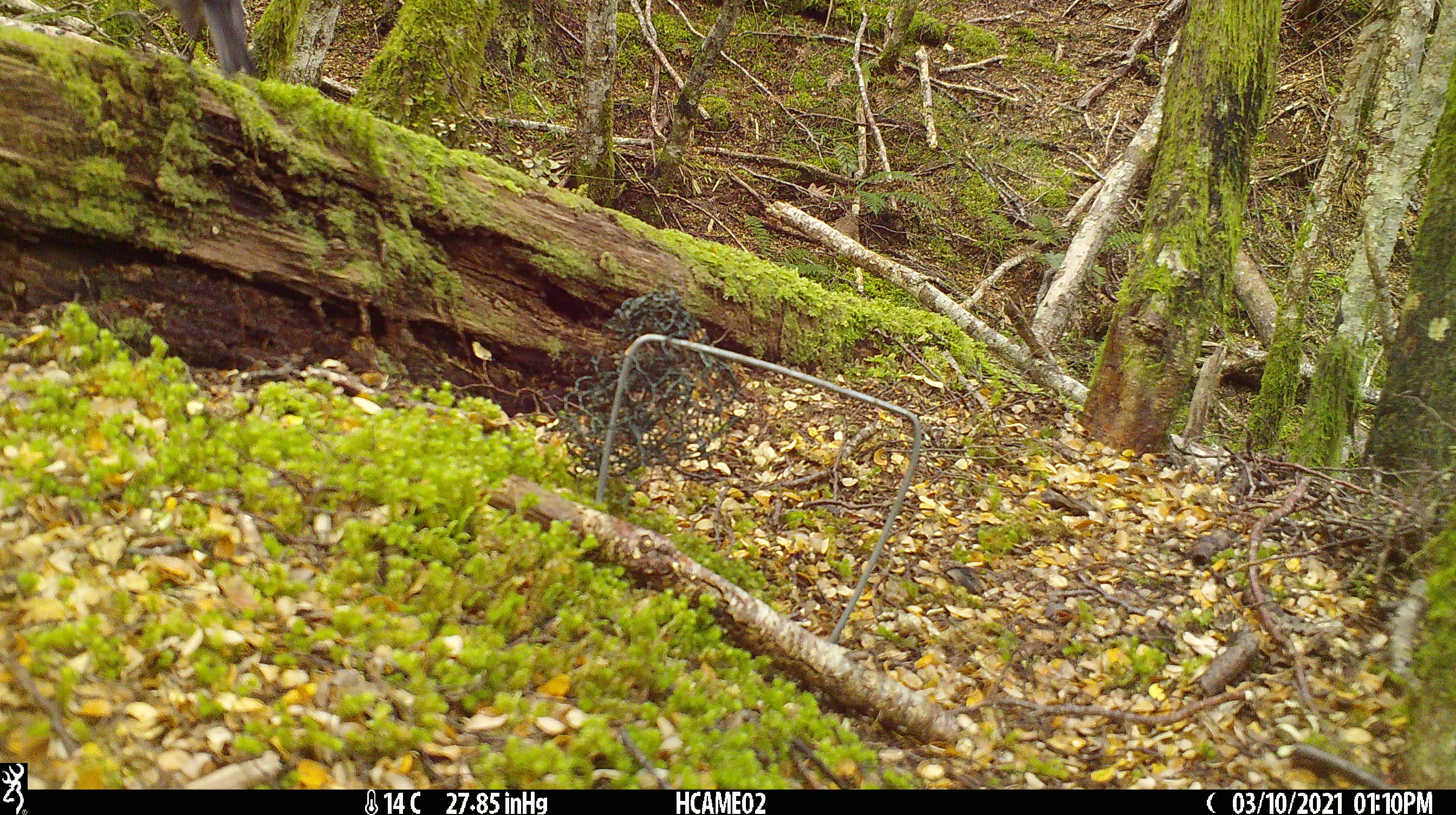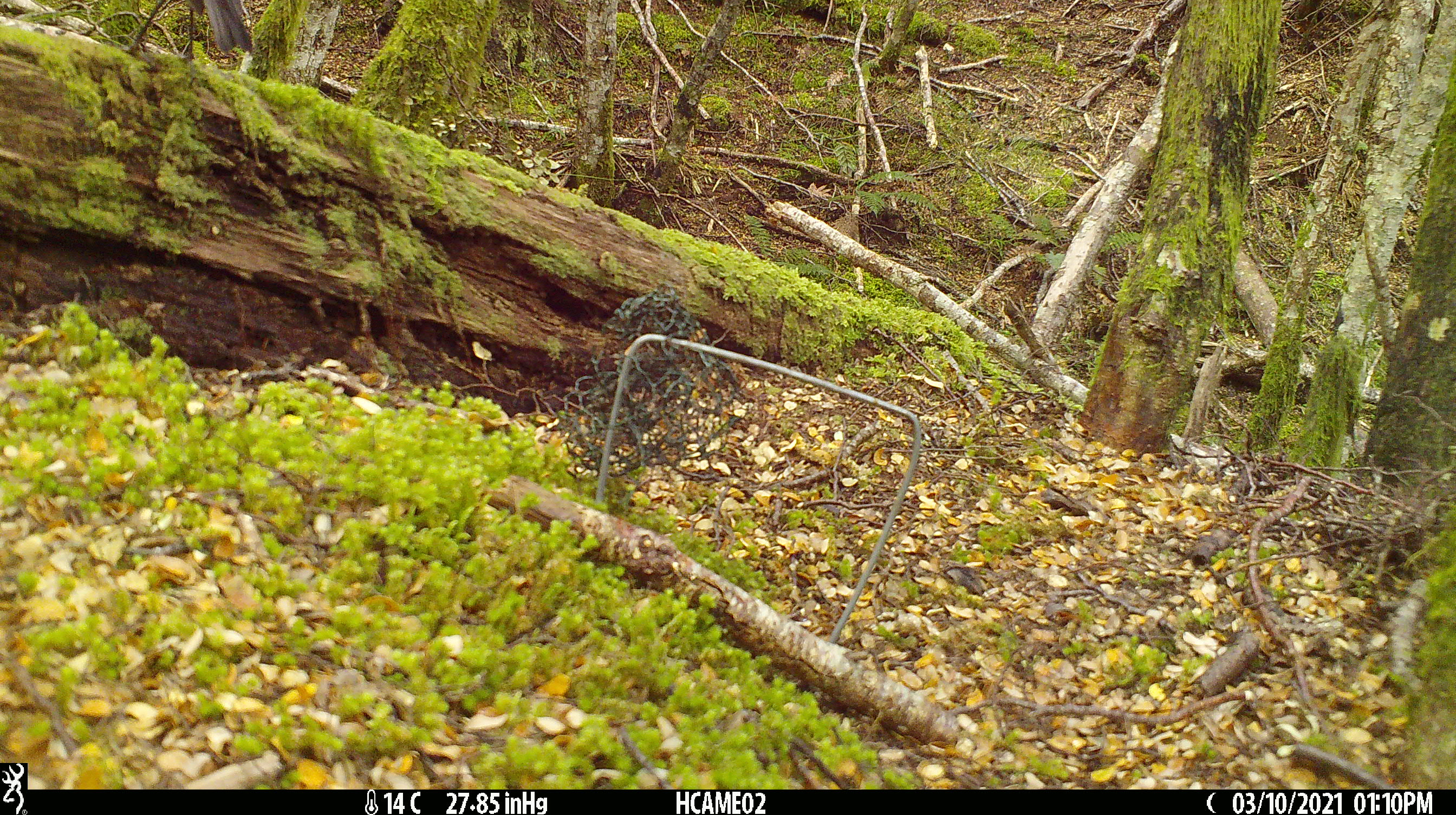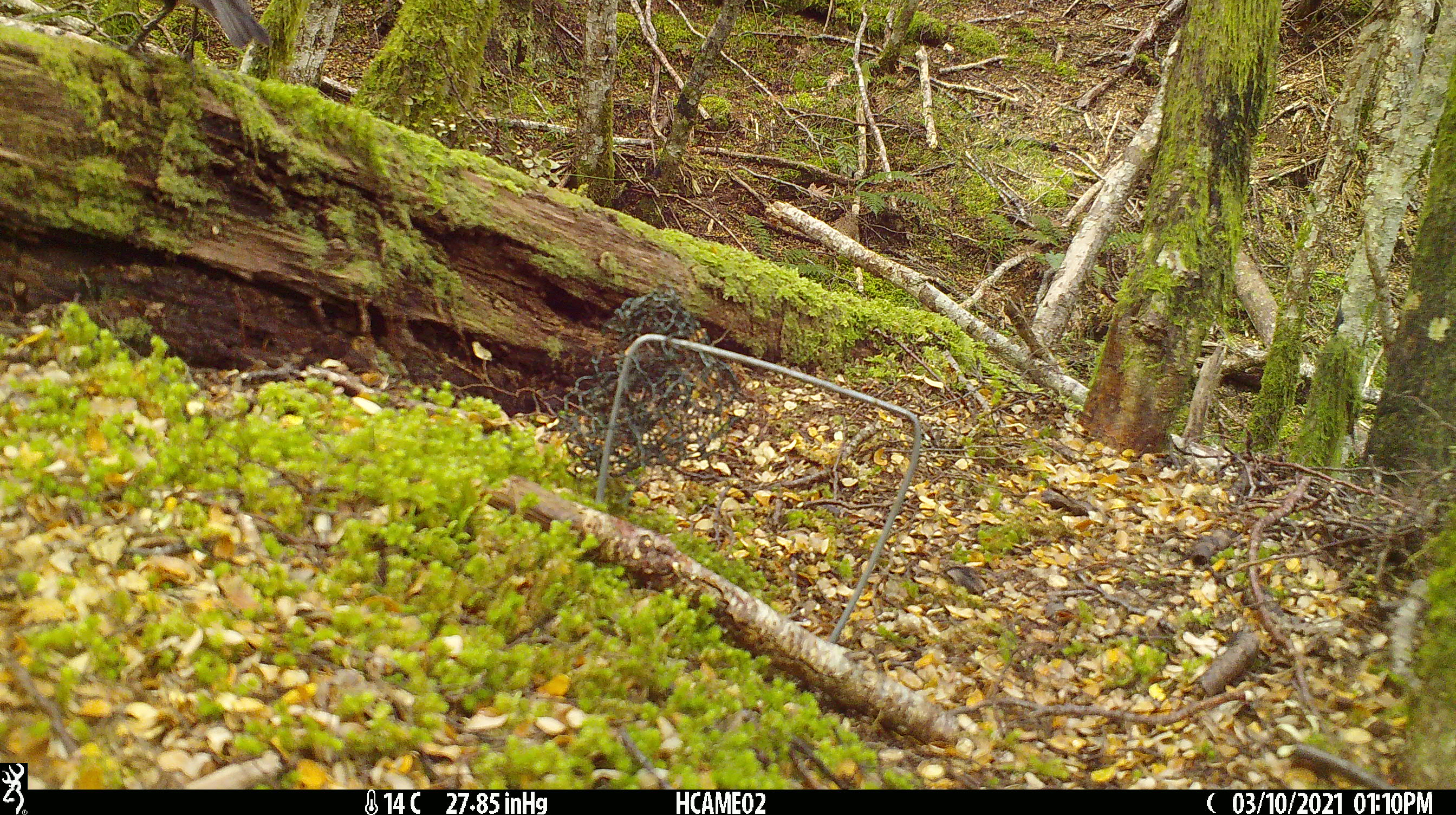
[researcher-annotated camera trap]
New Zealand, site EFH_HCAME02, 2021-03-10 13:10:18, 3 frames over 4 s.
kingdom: Animalia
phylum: Chordata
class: Aves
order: Passeriformes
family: Petroicidae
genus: Petroica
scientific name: Petroica australis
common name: new zealand robin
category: robin